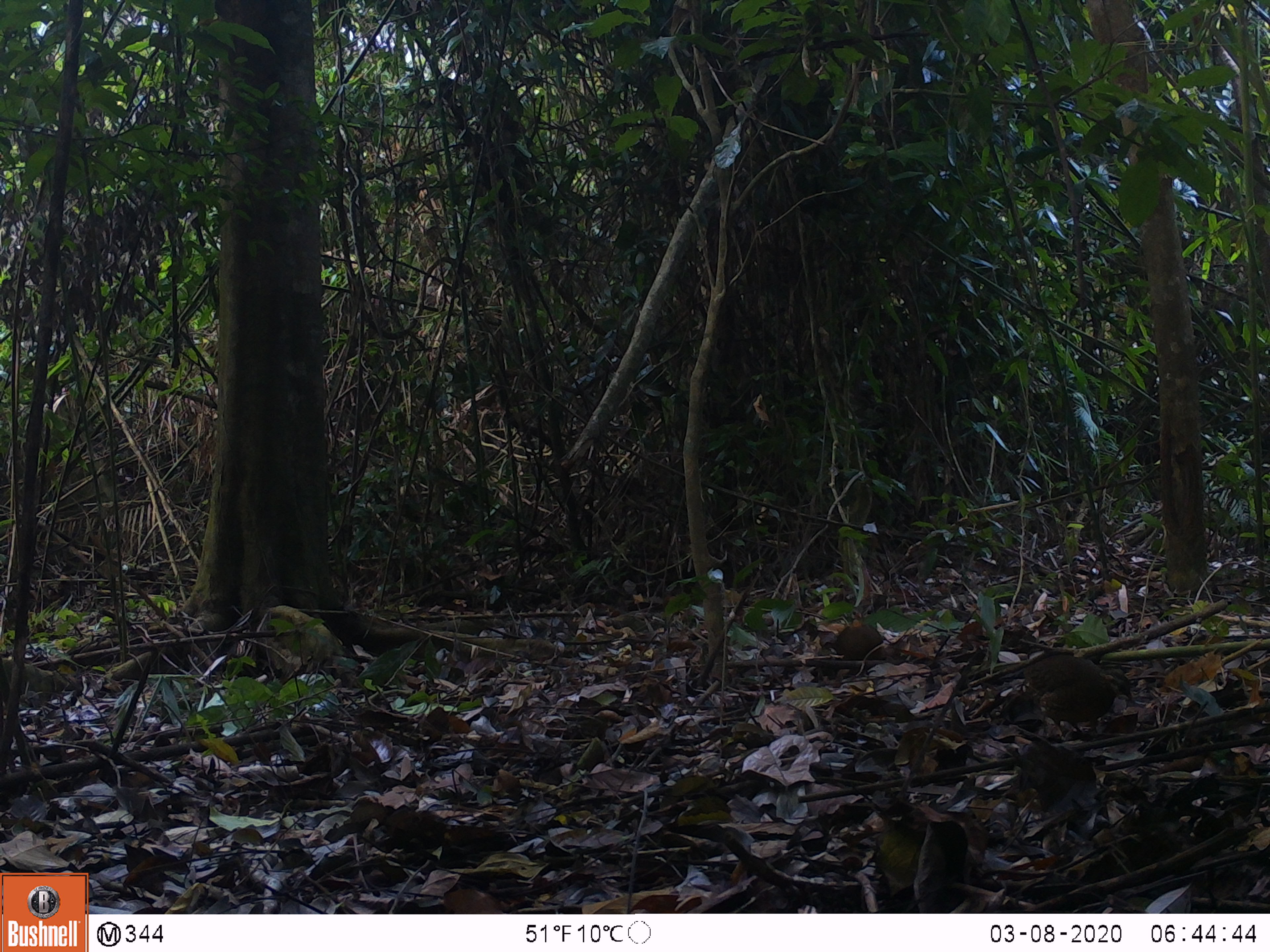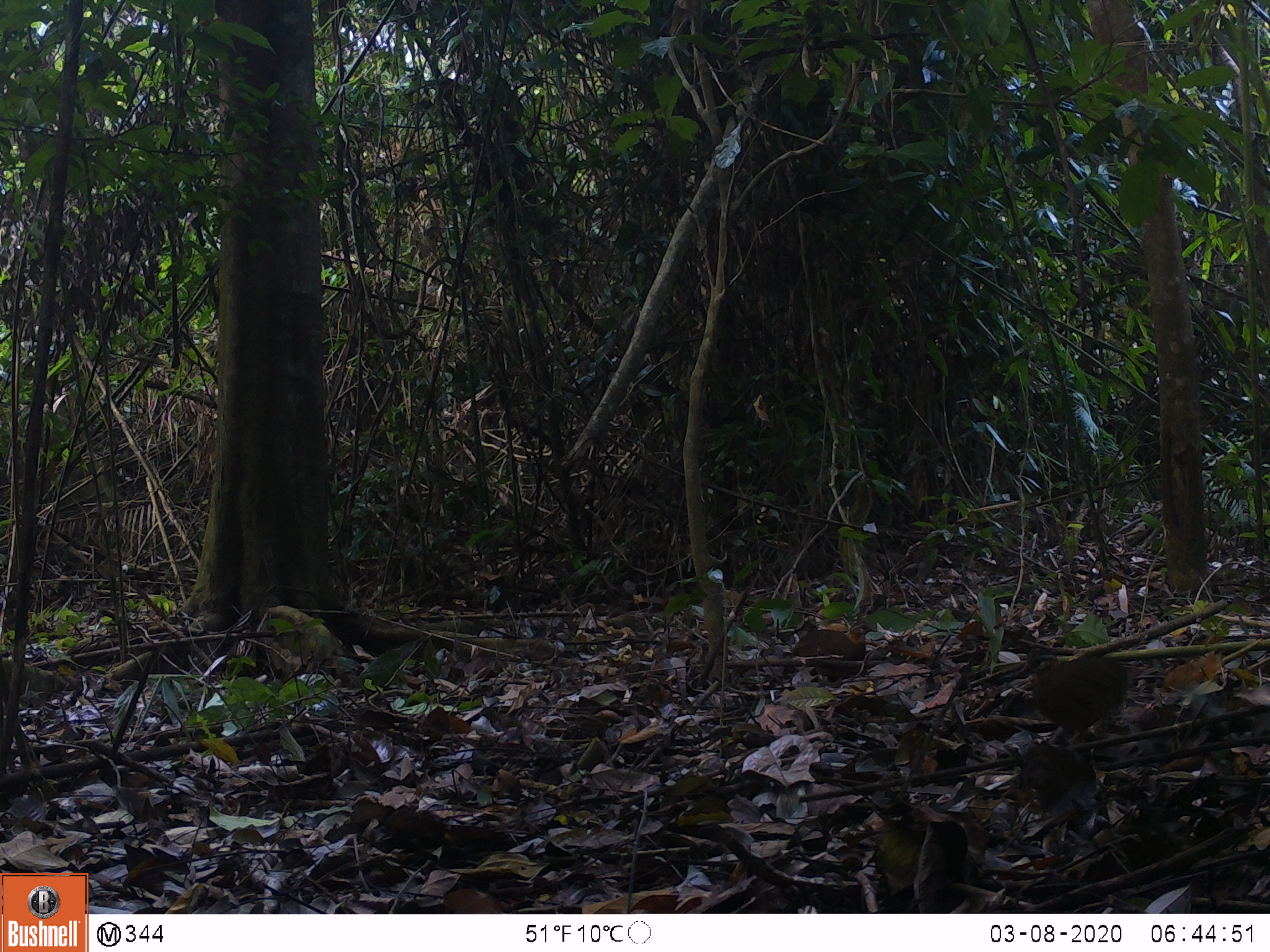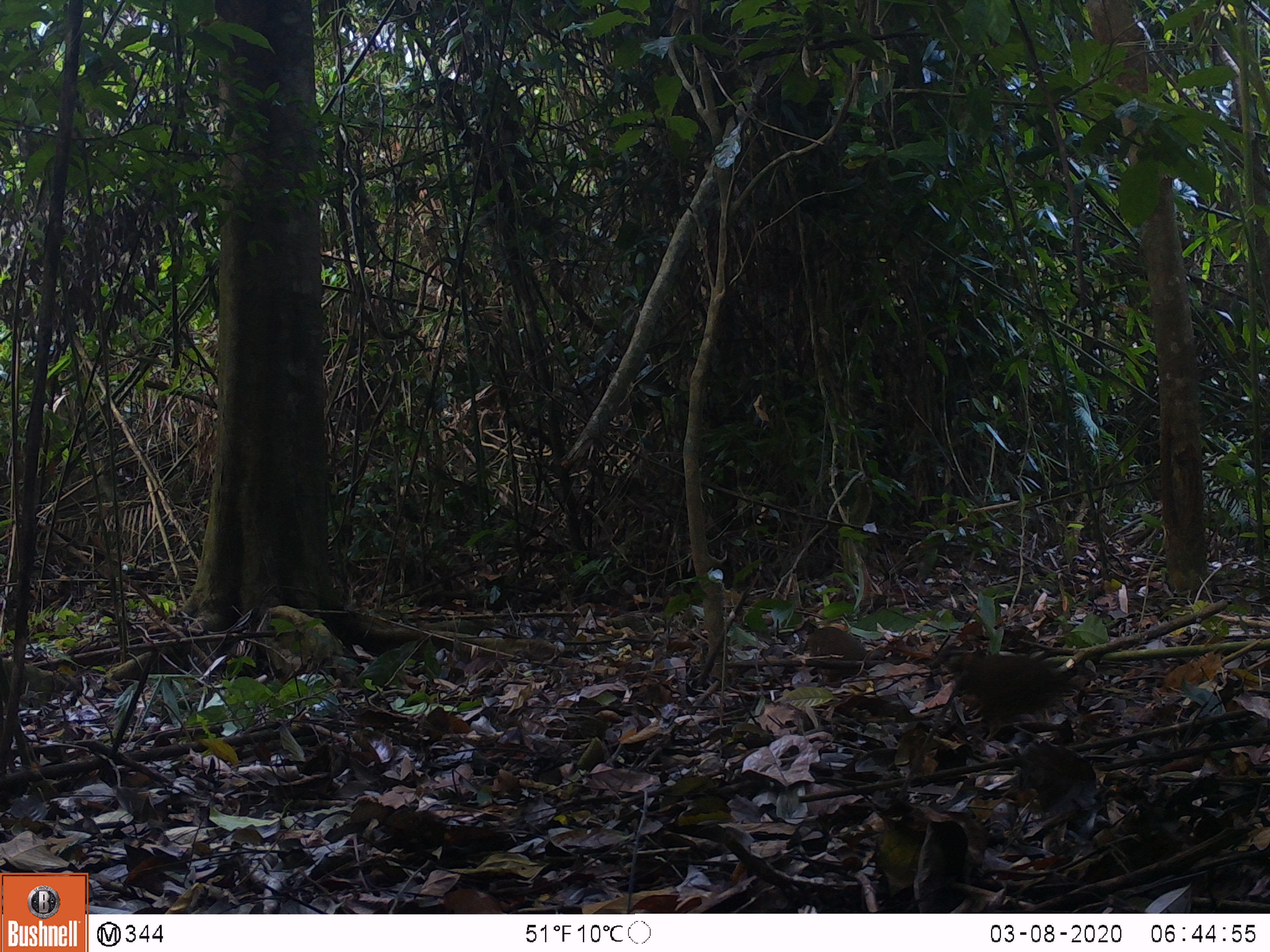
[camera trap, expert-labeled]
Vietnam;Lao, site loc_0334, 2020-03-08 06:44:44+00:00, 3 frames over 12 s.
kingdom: Animalia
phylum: Chordata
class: Aves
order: Galliformes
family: Phasianidae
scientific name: Phasianidae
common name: partridge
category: unidentified partridge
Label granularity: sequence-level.